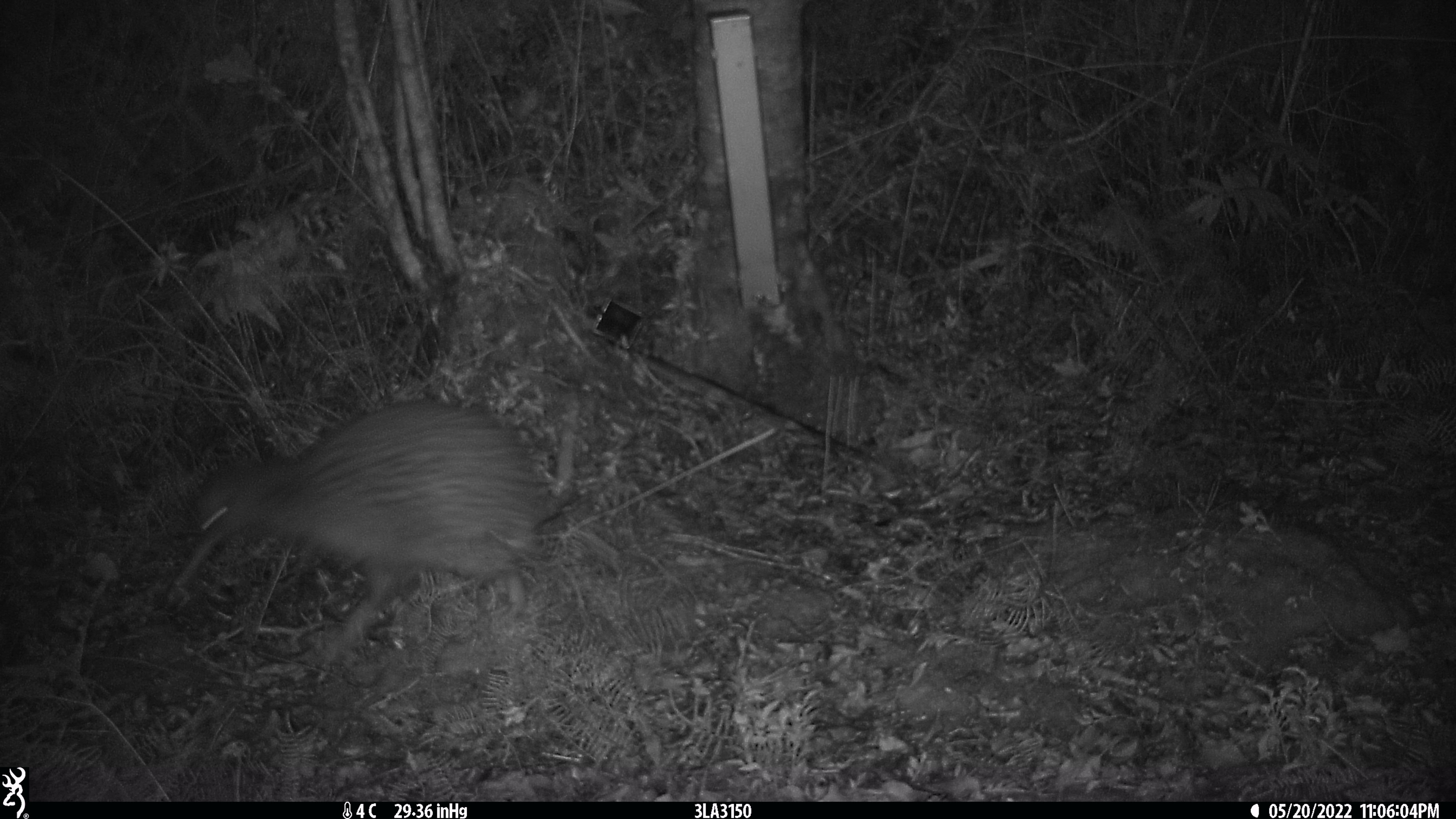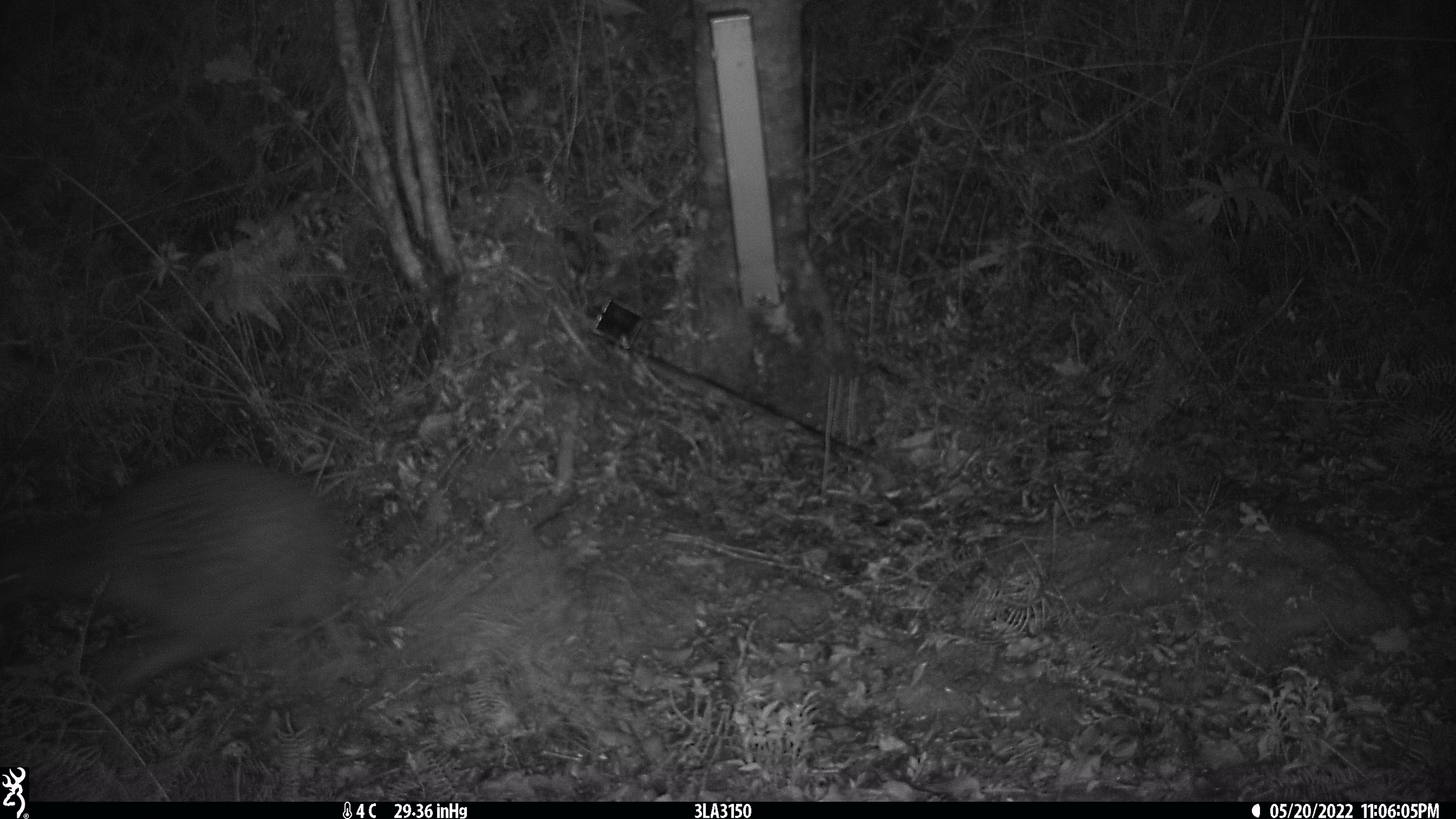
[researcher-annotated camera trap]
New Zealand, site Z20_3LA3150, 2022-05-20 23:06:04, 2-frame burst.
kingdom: Animalia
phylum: Chordata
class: Aves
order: Apterygiformes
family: Apterygidae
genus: Apteryx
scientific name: Apteryx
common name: kiwi